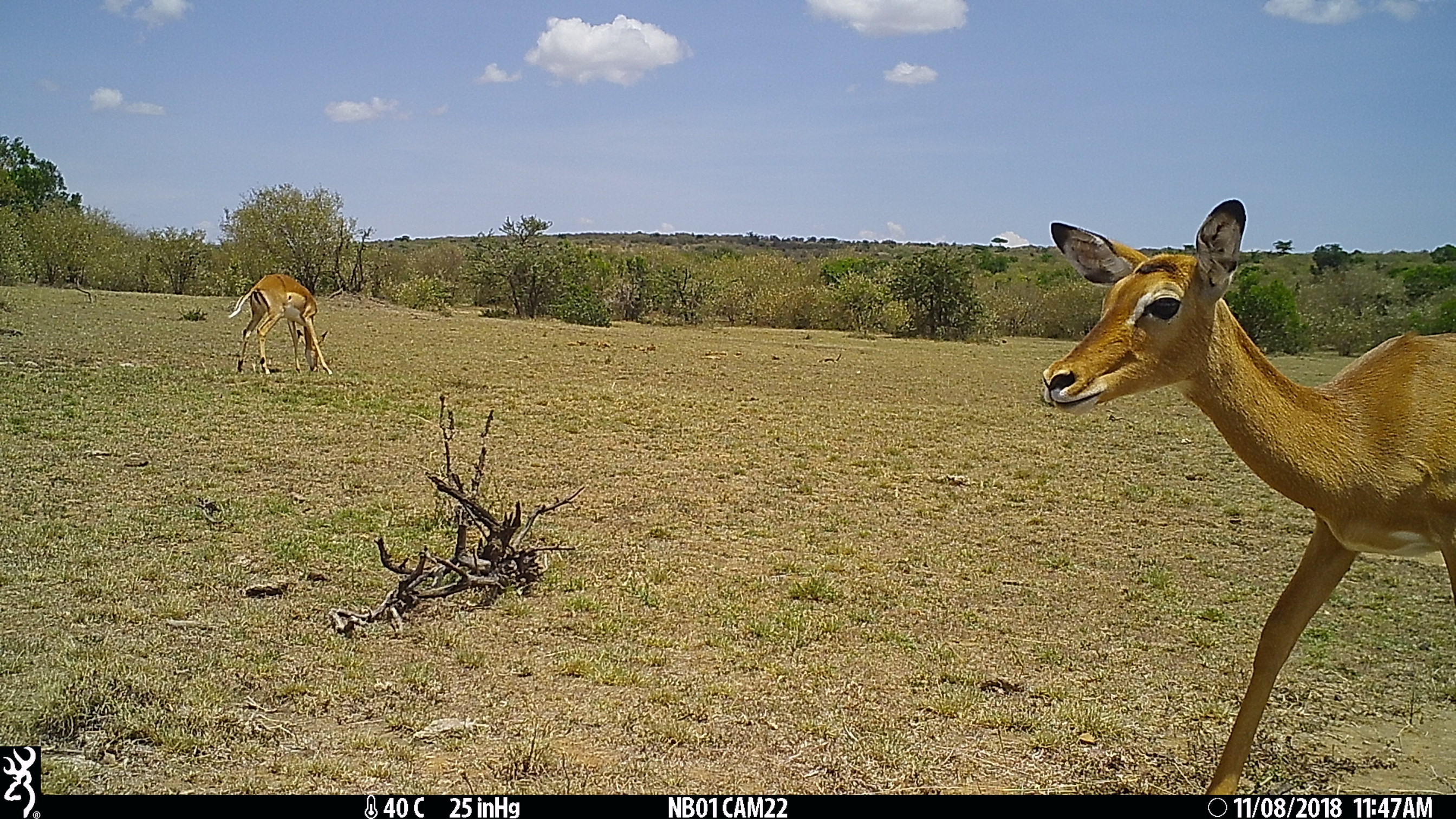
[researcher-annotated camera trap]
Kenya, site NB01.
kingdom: Animalia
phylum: Chordata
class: Mammalia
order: Artiodactyla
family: Bovidae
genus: Aepyceros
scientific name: Aepyceros melampus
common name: impala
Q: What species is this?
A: Impala (Aepyceros melampus).